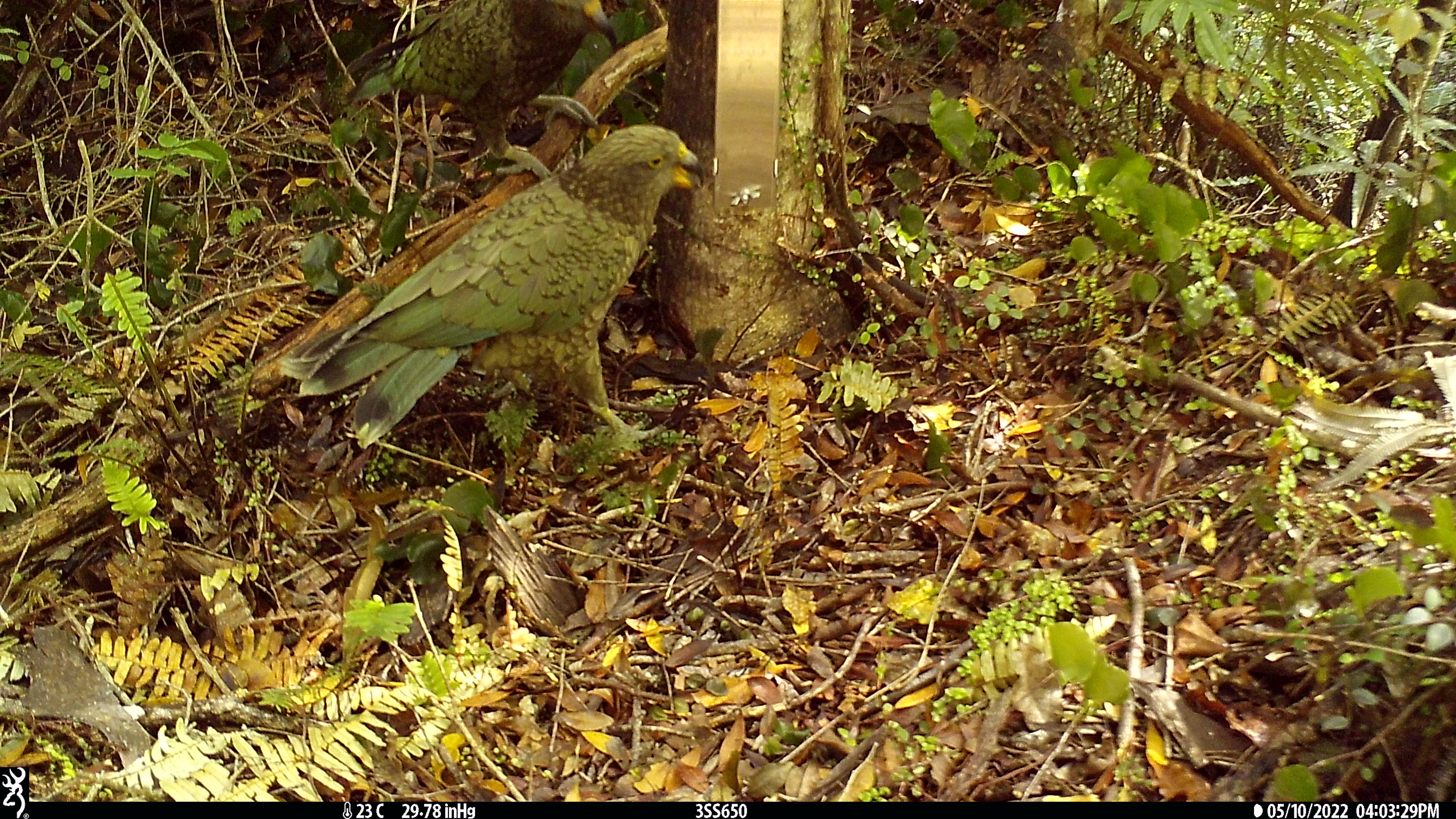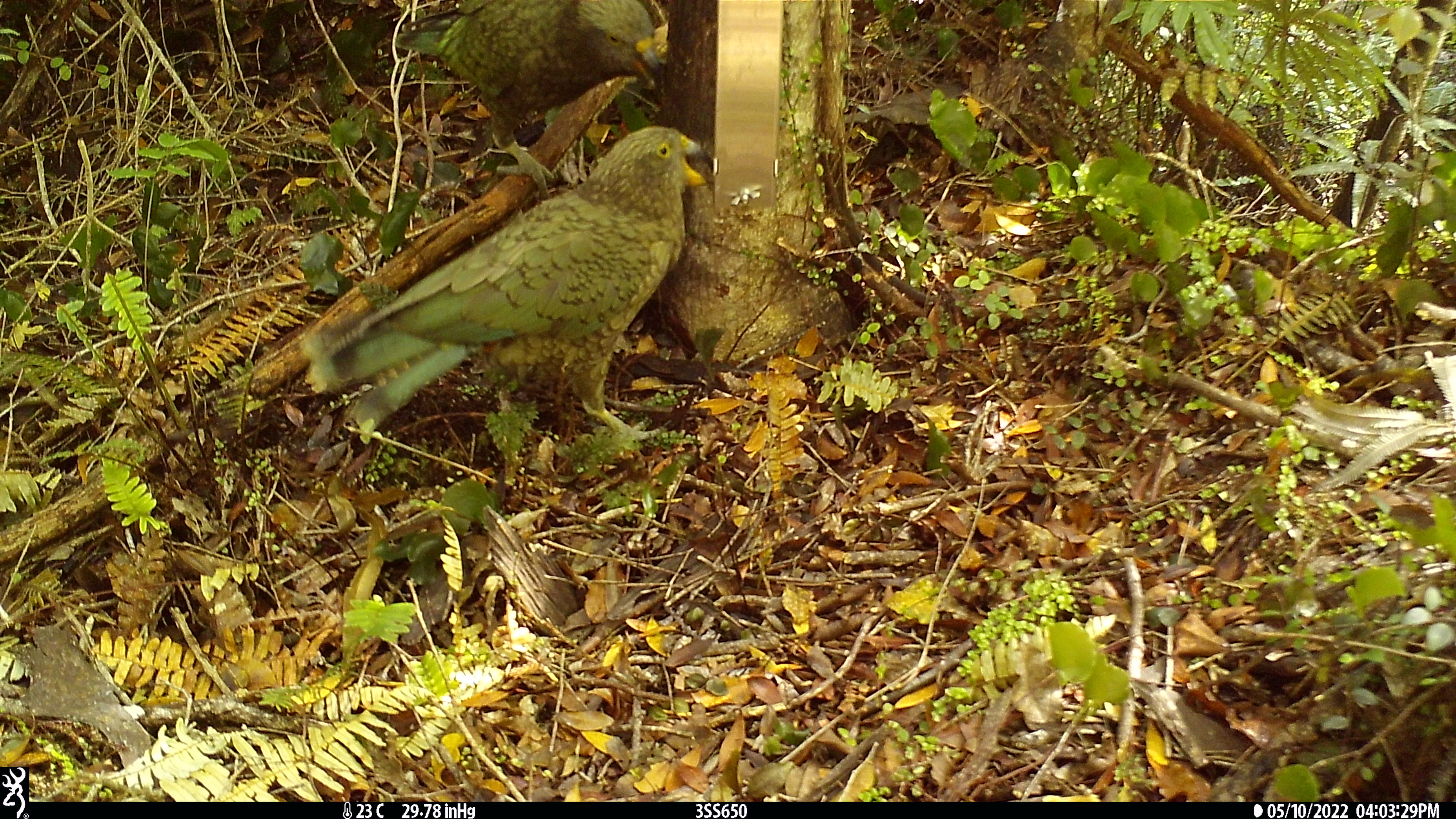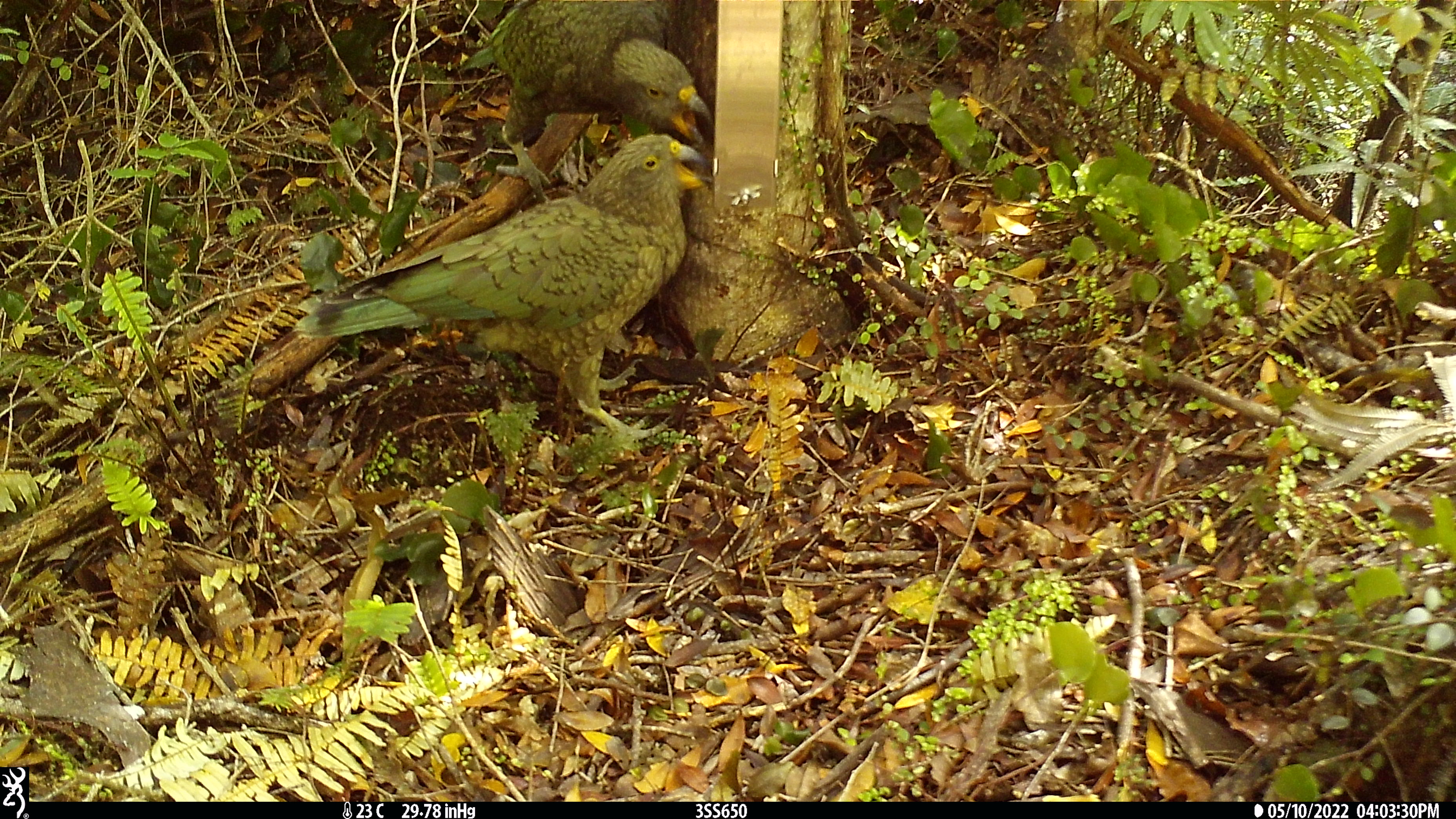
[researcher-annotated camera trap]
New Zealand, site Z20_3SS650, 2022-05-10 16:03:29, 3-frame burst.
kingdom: Animalia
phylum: Chordata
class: Aves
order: Psittaciformes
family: Strigopidae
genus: Nestor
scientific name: Nestor notabilis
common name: kea